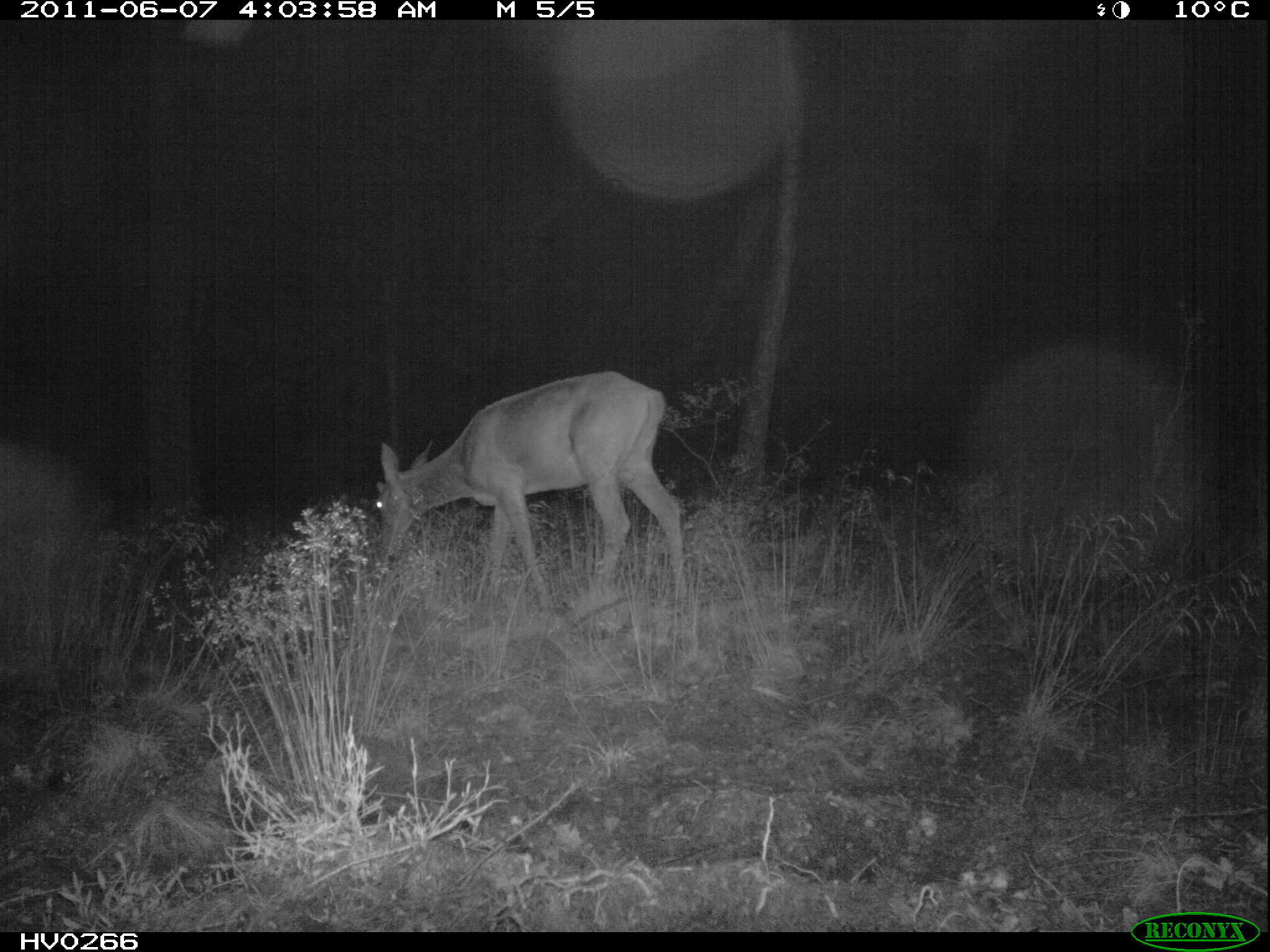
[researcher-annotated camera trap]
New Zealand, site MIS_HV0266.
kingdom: Animalia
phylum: Chordata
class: Mammalia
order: Artiodactyla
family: Cervidae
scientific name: Cervidae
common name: deer